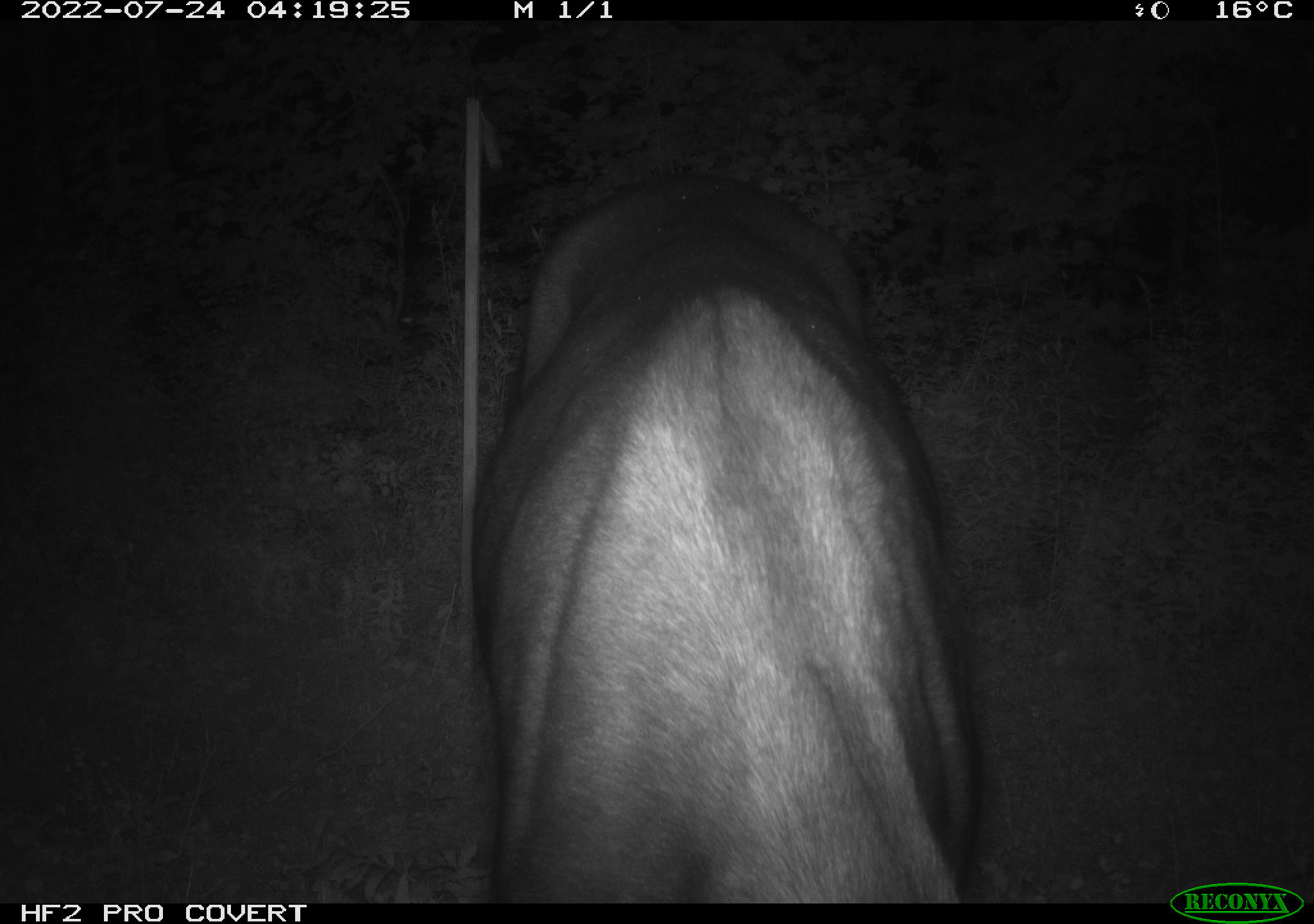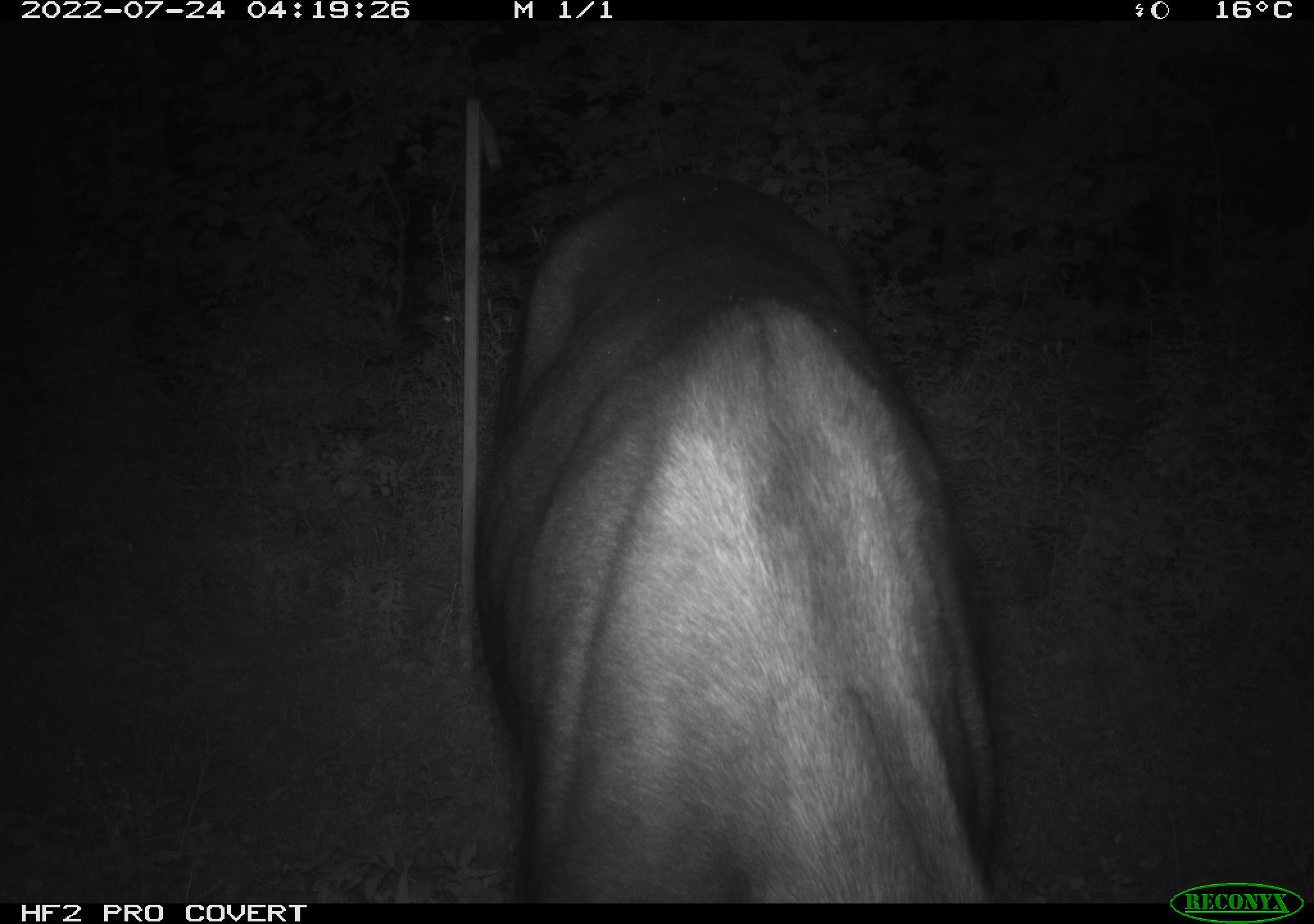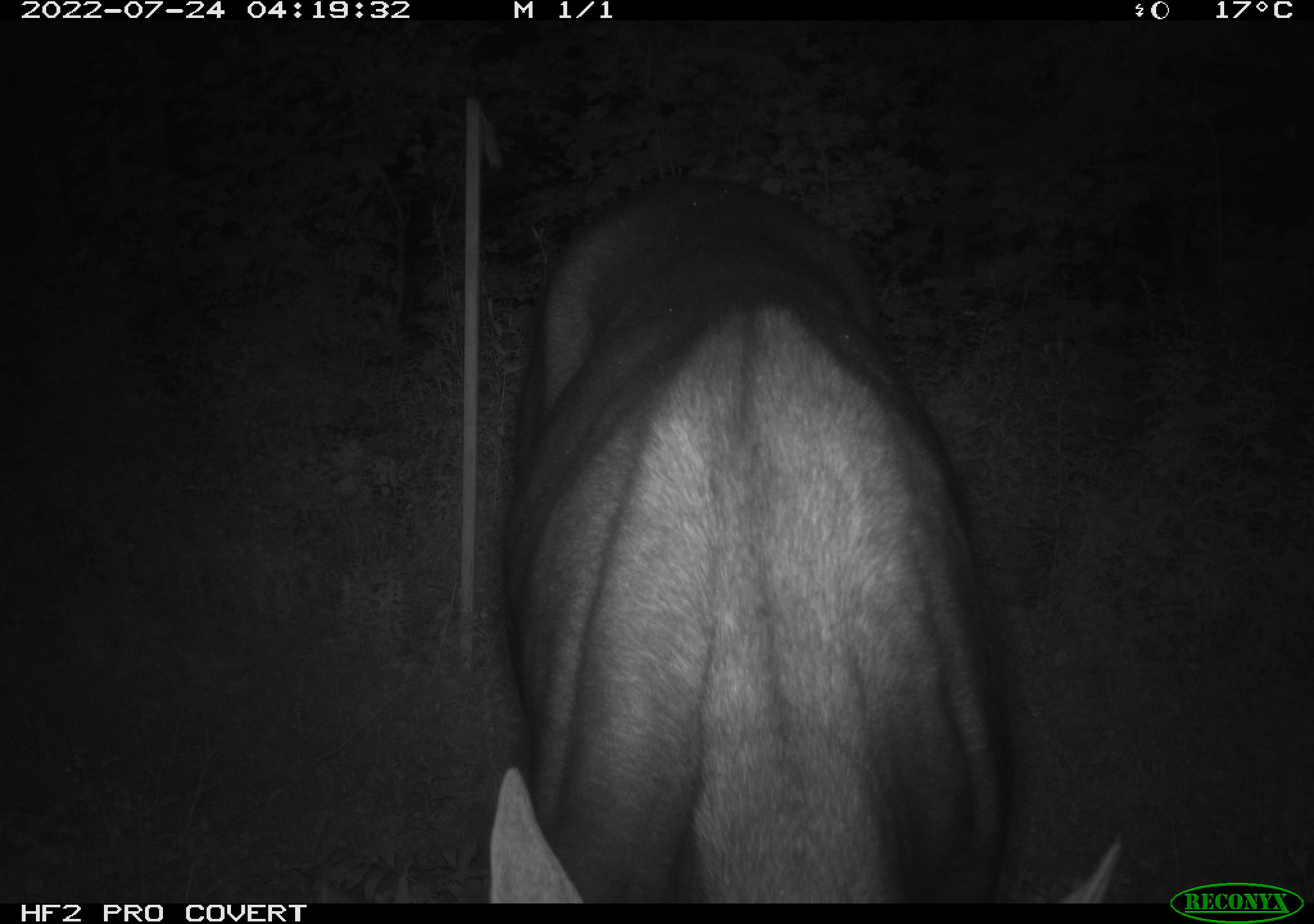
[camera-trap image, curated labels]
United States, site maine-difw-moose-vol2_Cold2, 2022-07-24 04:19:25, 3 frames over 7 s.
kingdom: Animalia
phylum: Chordata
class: Mammalia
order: Artiodactyla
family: Cervidae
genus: Alces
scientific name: Alces alces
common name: moose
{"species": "moose (Alces alces)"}